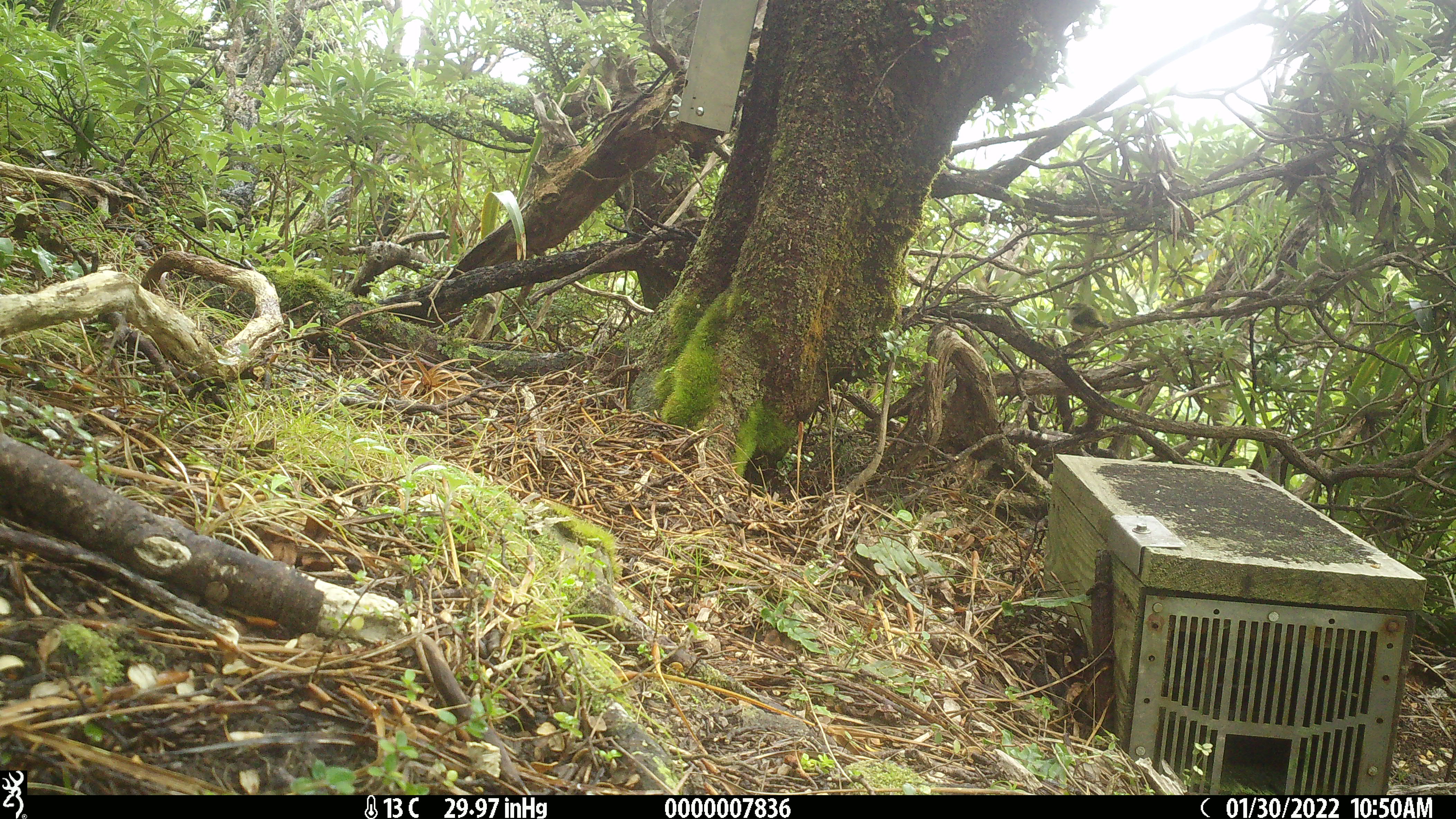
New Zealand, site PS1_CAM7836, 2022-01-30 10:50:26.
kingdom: Animalia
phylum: Chordata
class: Aves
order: Passeriformes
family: Acanthisittidae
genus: Acanthisitta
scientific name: Acanthisitta chloris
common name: rifleman